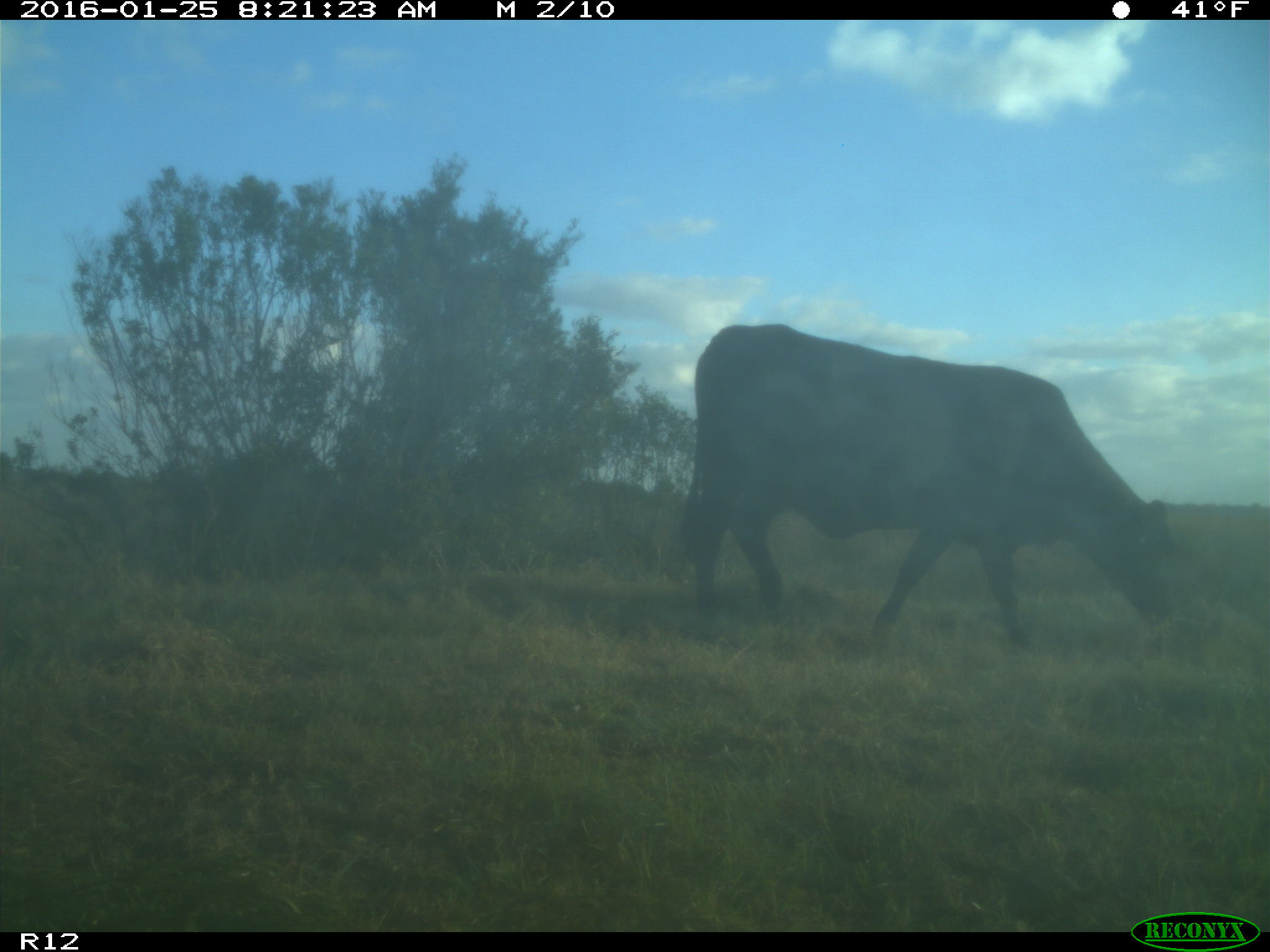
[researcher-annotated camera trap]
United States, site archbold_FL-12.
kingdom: Animalia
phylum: Chordata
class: Mammalia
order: Artiodactyla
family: Bovidae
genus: Bos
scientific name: Bos taurus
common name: domestic cow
Bos taurus (domestic cow).